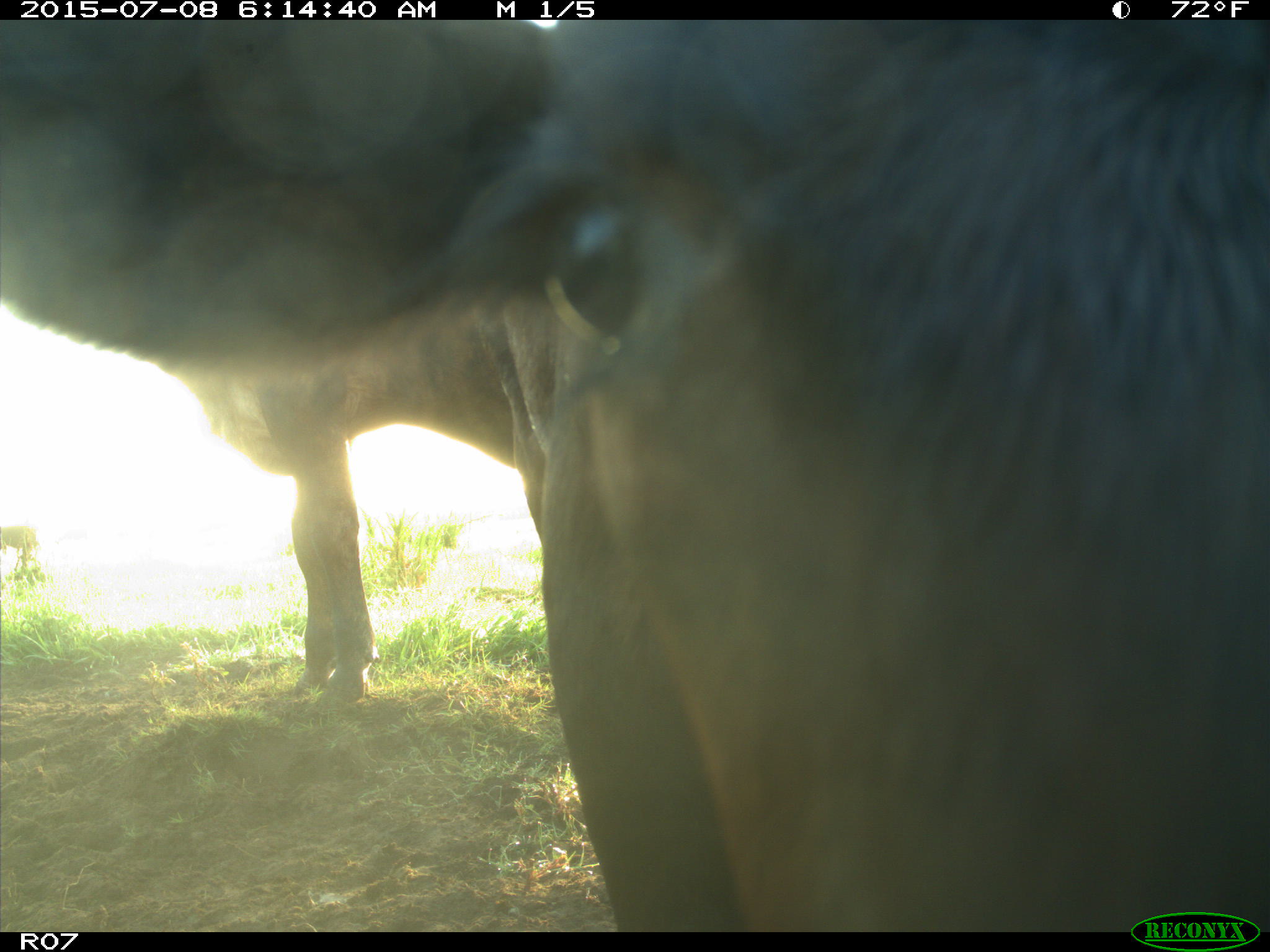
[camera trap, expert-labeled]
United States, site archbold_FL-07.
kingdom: Animalia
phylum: Chordata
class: Mammalia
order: Artiodactyla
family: Bovidae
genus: Bos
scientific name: Bos taurus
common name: domestic cow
Bos taurus (domestic cow).